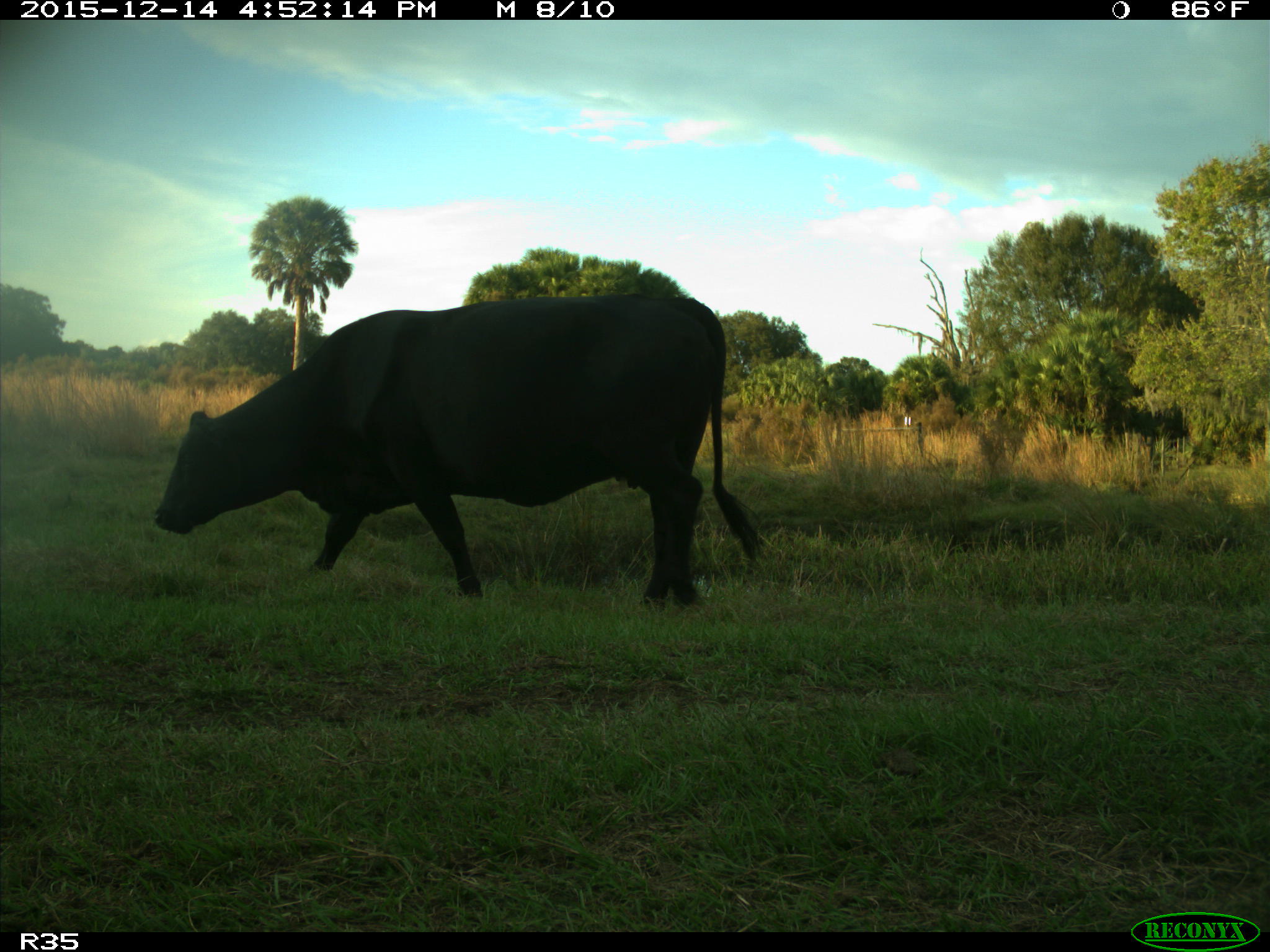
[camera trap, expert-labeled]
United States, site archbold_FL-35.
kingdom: Animalia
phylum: Chordata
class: Mammalia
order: Artiodactyla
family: Bovidae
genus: Bos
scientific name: Bos taurus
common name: domestic cow